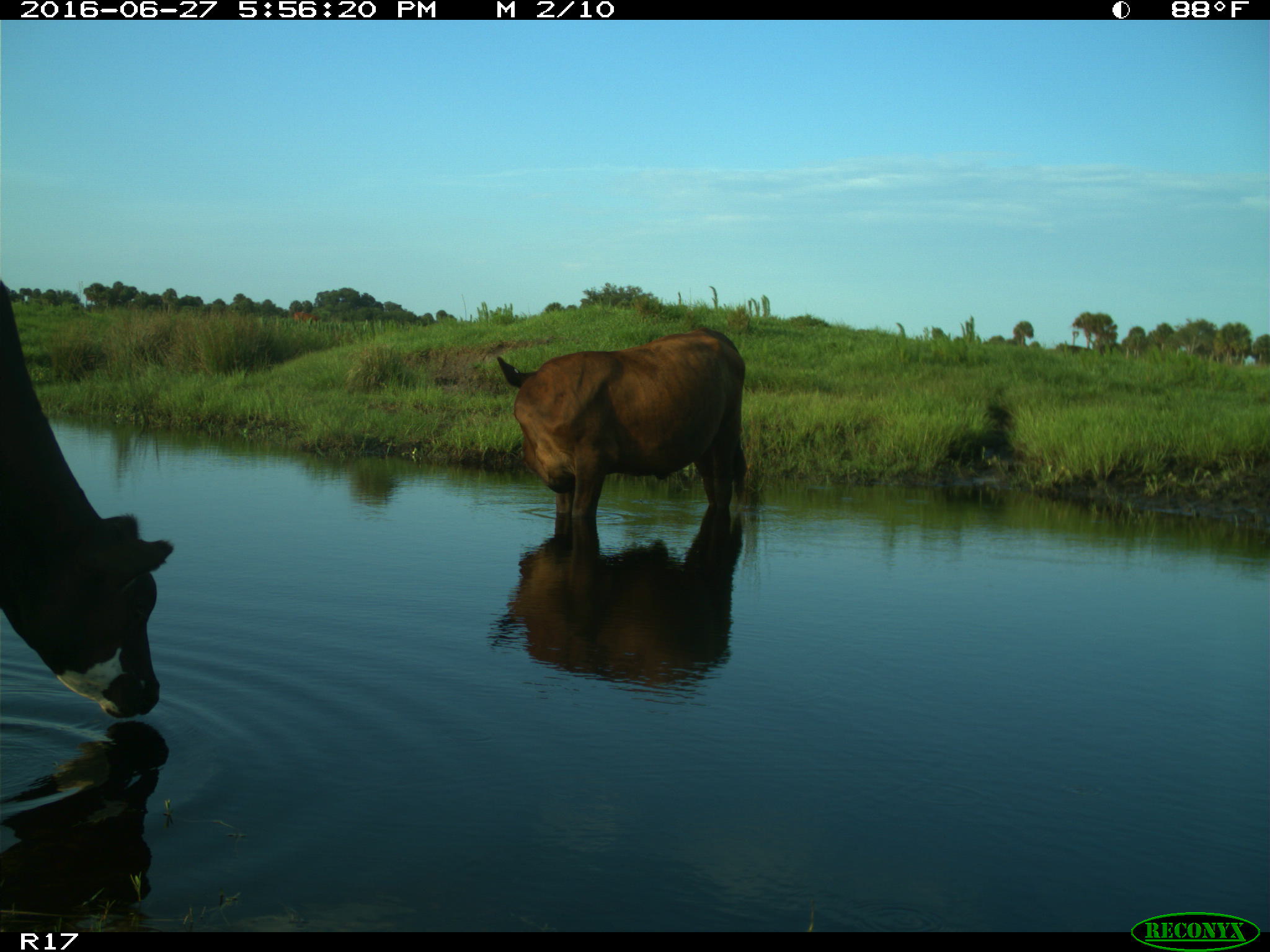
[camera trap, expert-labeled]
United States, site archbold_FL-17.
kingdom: Animalia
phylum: Chordata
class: Mammalia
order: Artiodactyla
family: Bovidae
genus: Bos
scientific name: Bos taurus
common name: domestic cow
Bos taurus (domestic cow).